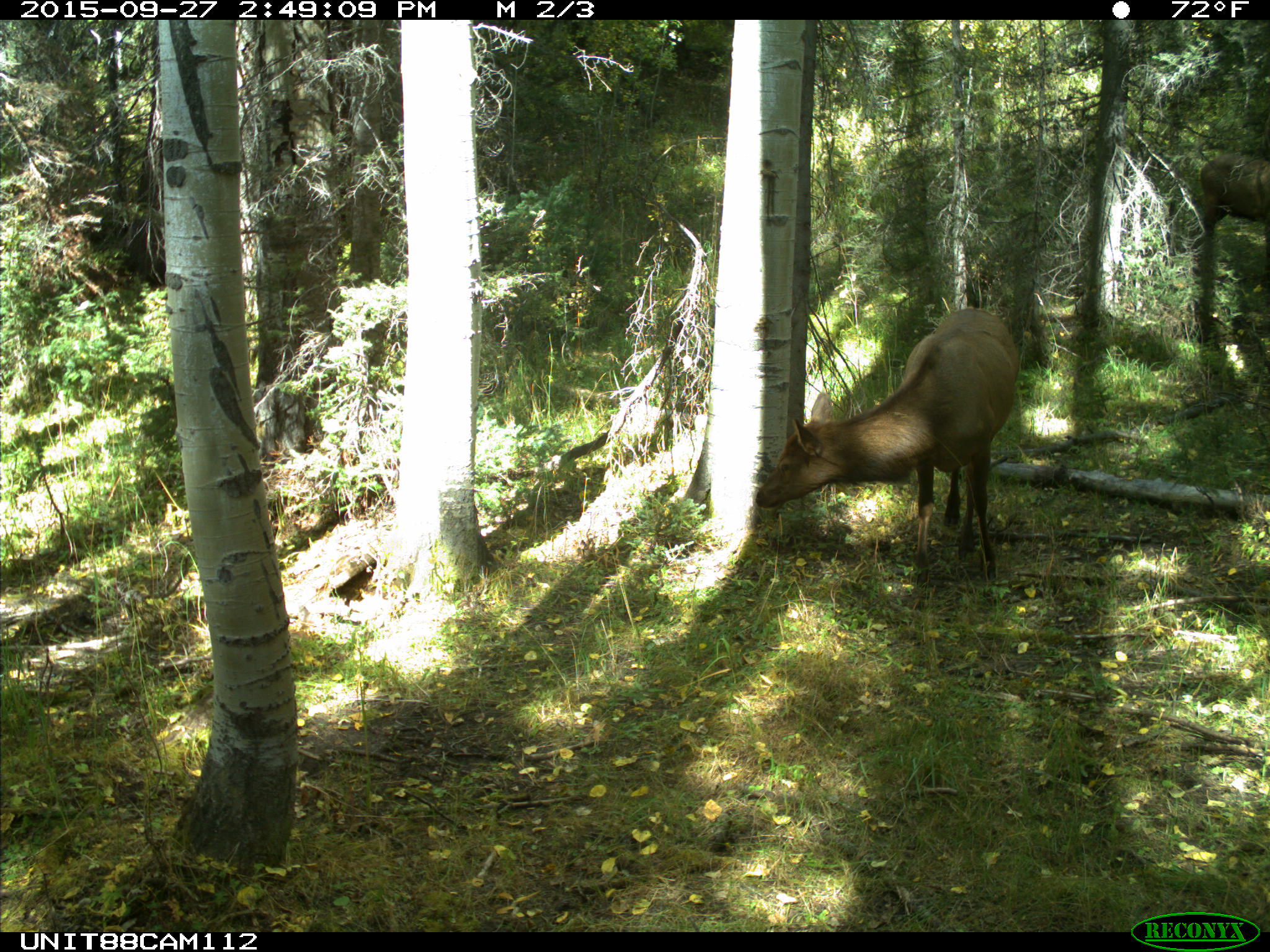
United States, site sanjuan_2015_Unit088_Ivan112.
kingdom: Animalia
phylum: Chordata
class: Mammalia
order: Artiodactyla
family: Cervidae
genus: Cervus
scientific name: Cervus elaphus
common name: red deer